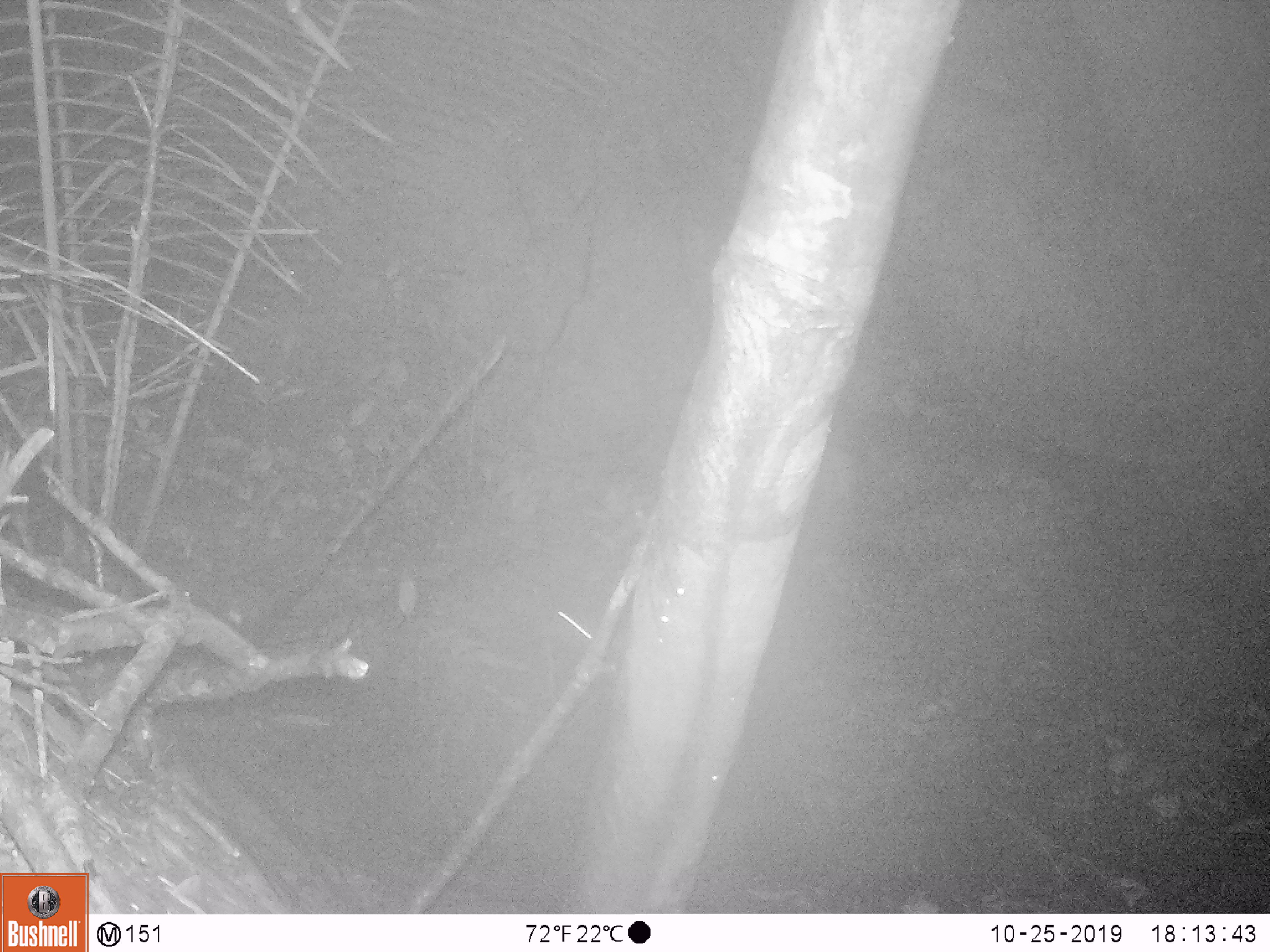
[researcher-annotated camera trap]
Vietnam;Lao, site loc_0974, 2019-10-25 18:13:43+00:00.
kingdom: Animalia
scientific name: Animalia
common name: animal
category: unidentified small animal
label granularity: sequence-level